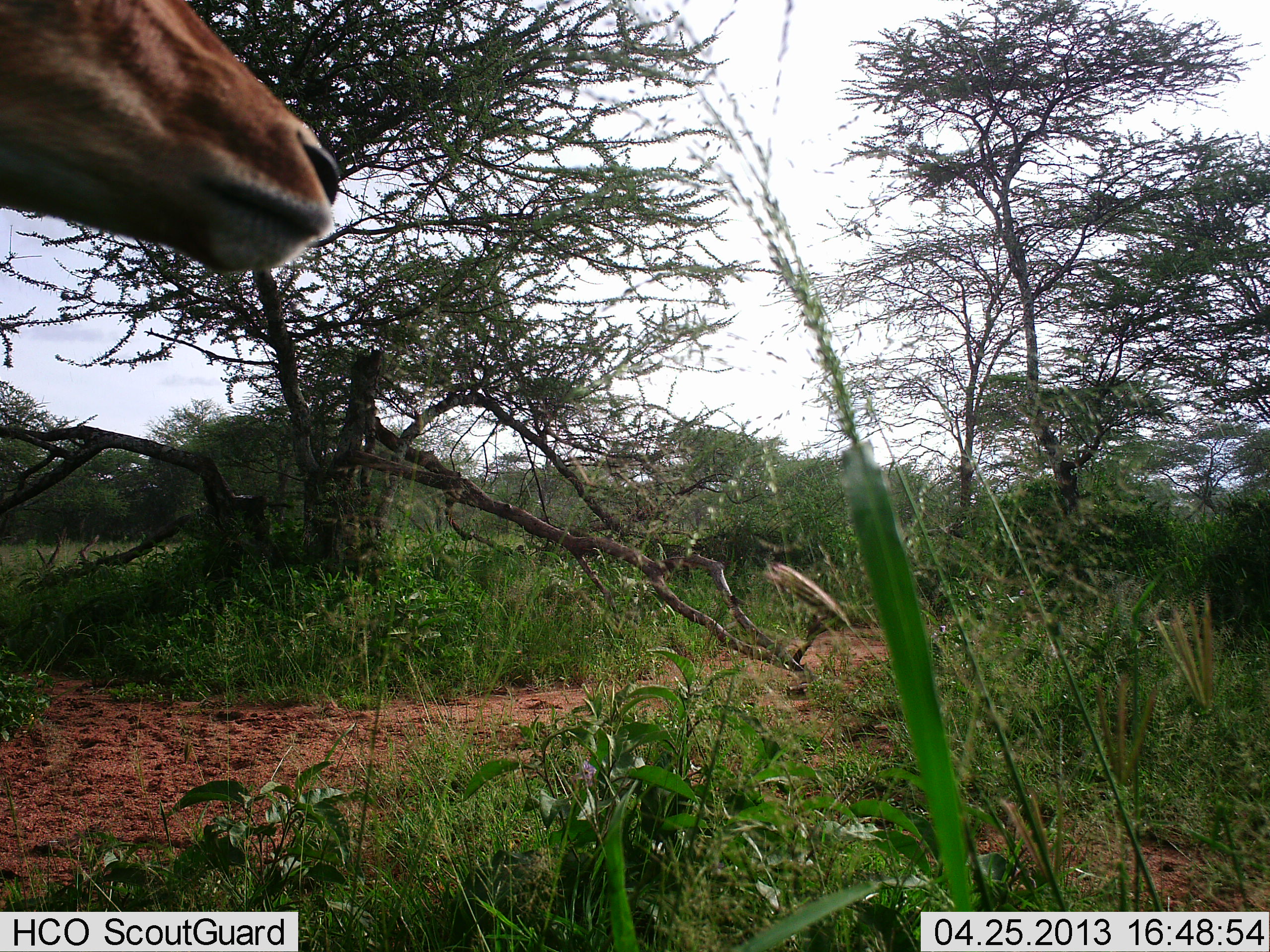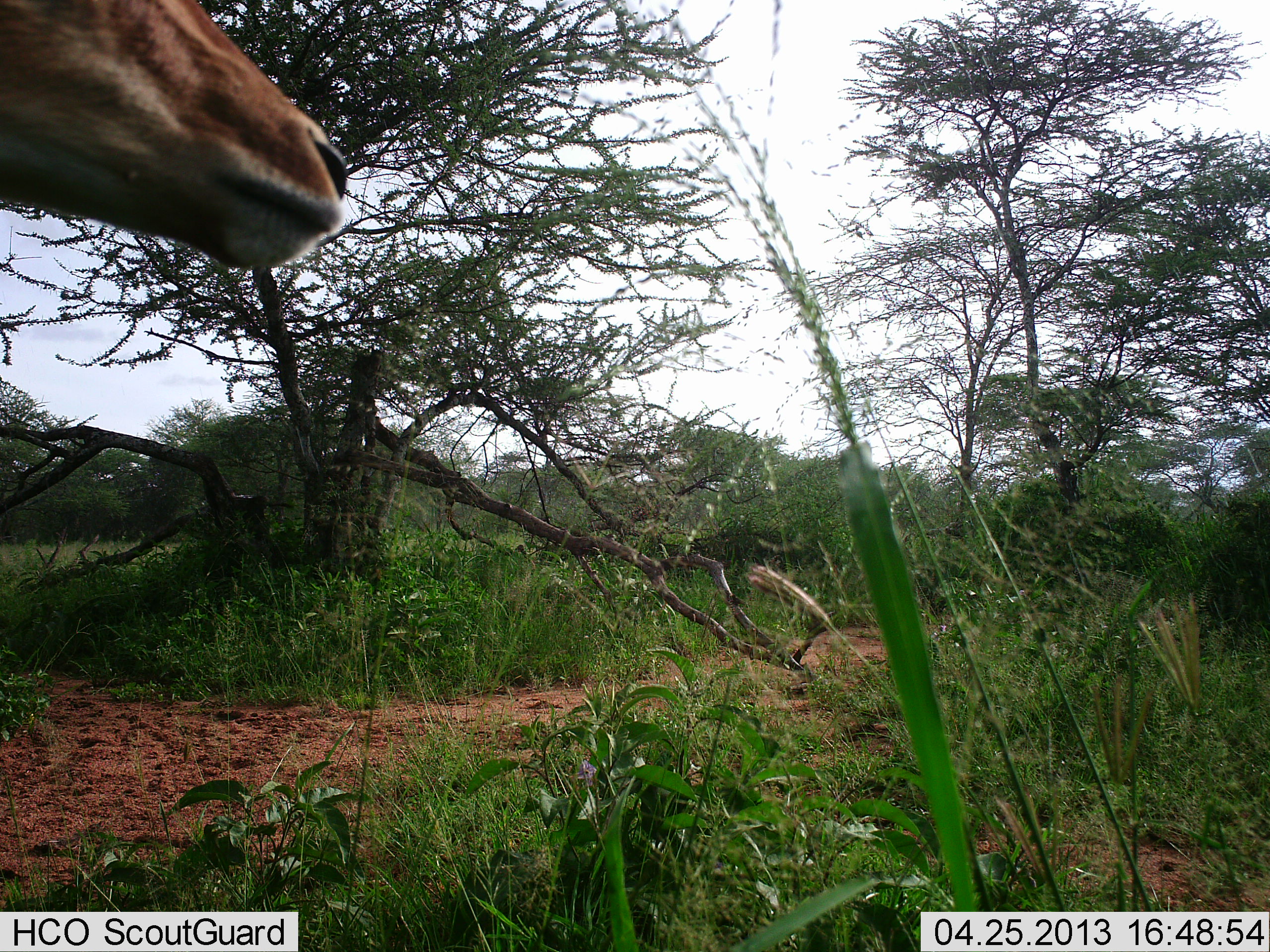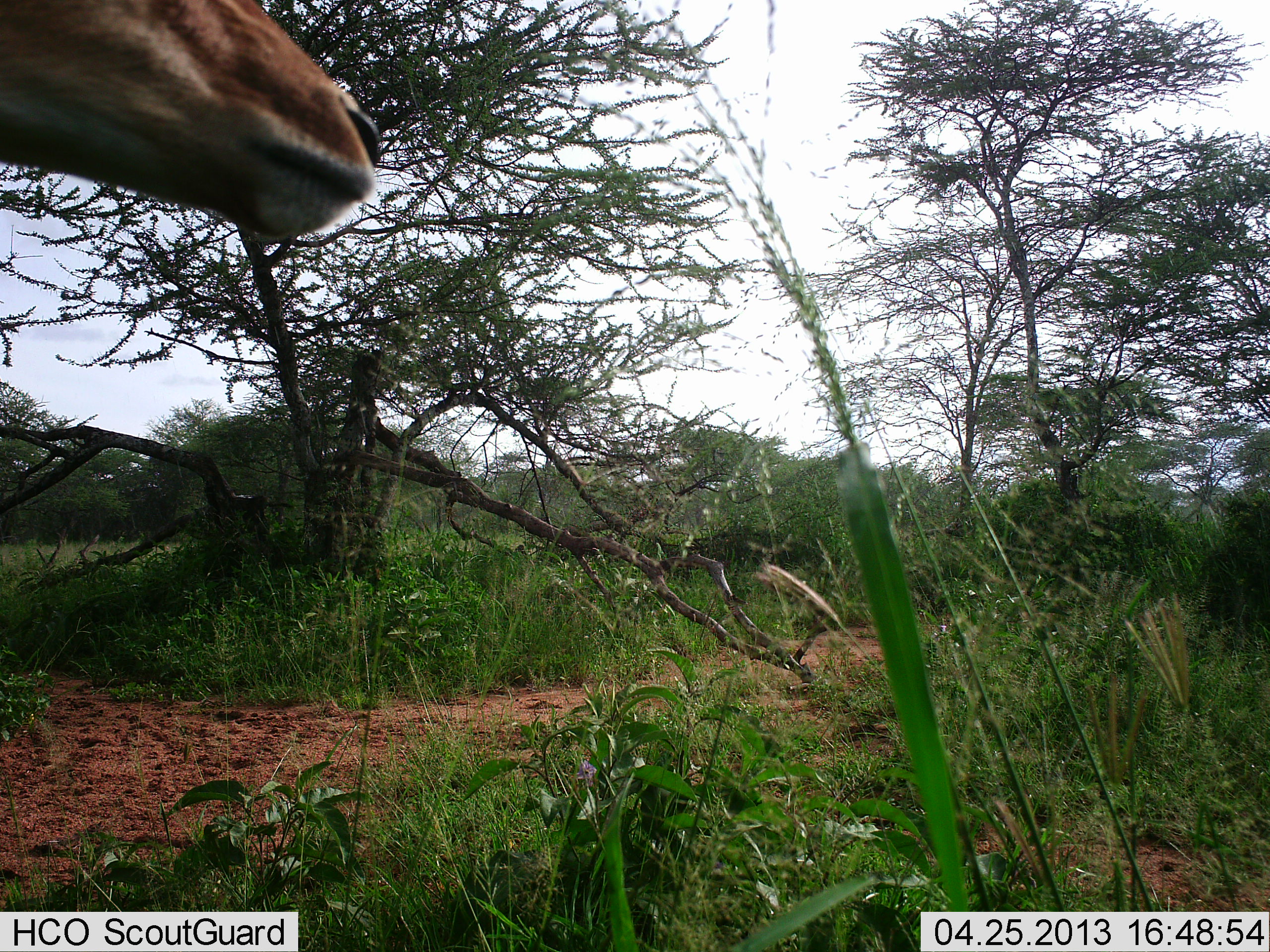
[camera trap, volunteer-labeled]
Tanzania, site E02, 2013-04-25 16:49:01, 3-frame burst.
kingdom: Animalia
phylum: Chordata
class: Mammalia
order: Artiodactyla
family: Bovidae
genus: Aepyceros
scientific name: Aepyceros melampus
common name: impala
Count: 1.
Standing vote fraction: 100%.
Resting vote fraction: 5%.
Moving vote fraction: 0%.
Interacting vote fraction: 0%.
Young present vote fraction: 0%.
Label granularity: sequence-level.